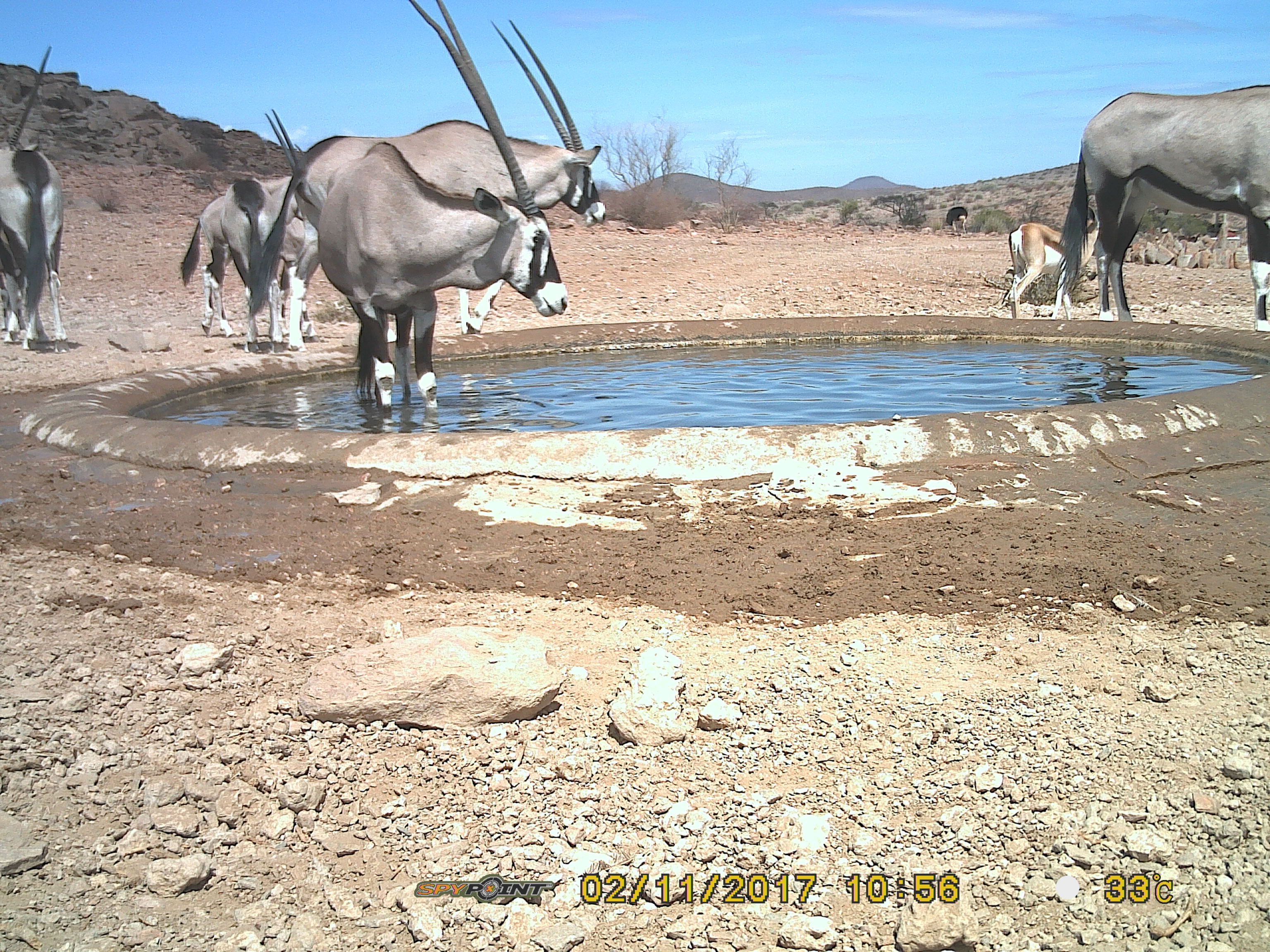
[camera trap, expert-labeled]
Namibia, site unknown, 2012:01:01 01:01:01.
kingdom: Animalia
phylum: Chordata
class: Mammalia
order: Artiodactyla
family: Bovidae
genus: Oryx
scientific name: Oryx gazella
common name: gemsbok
Oryx gazella (gemsbok).